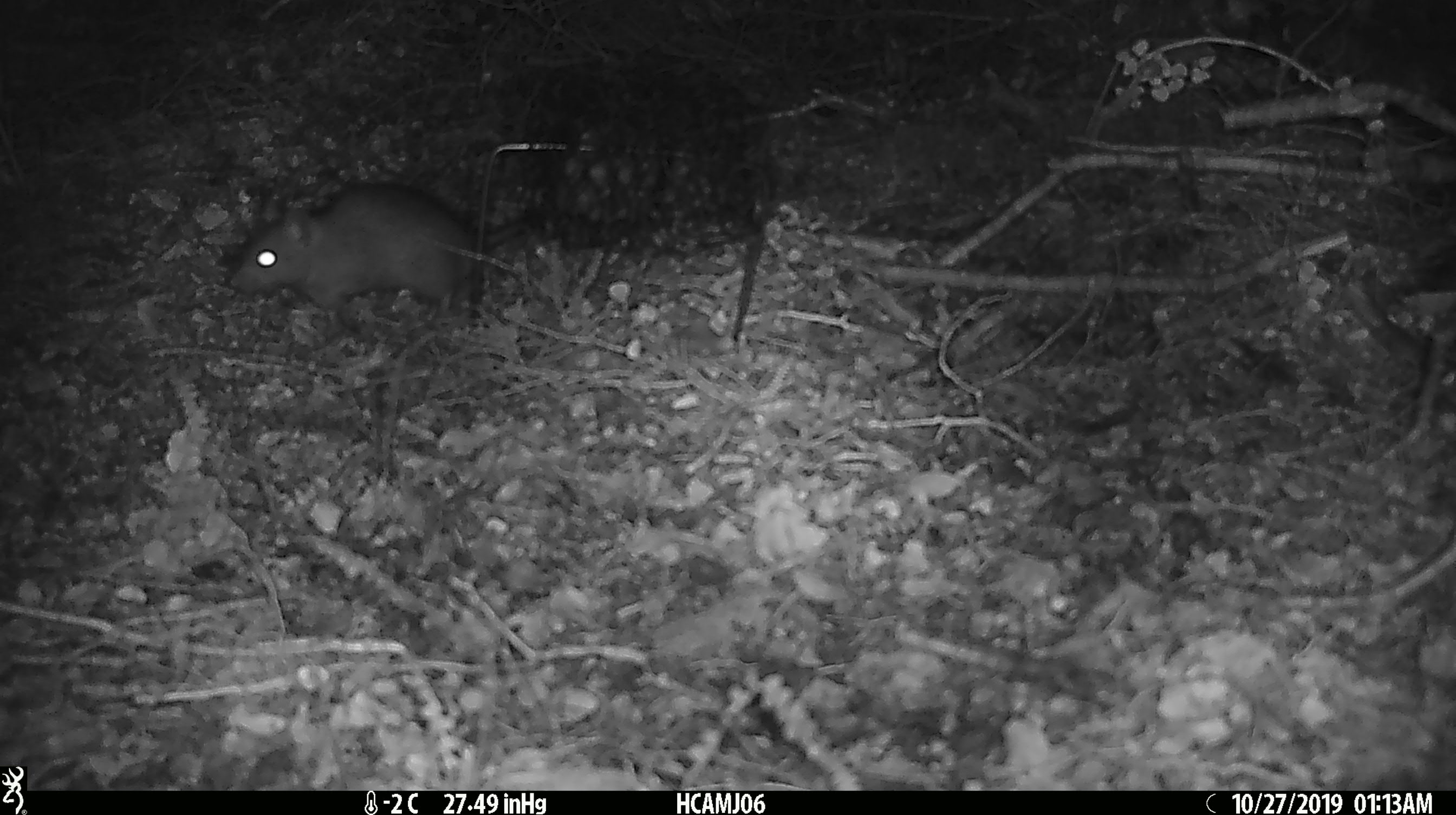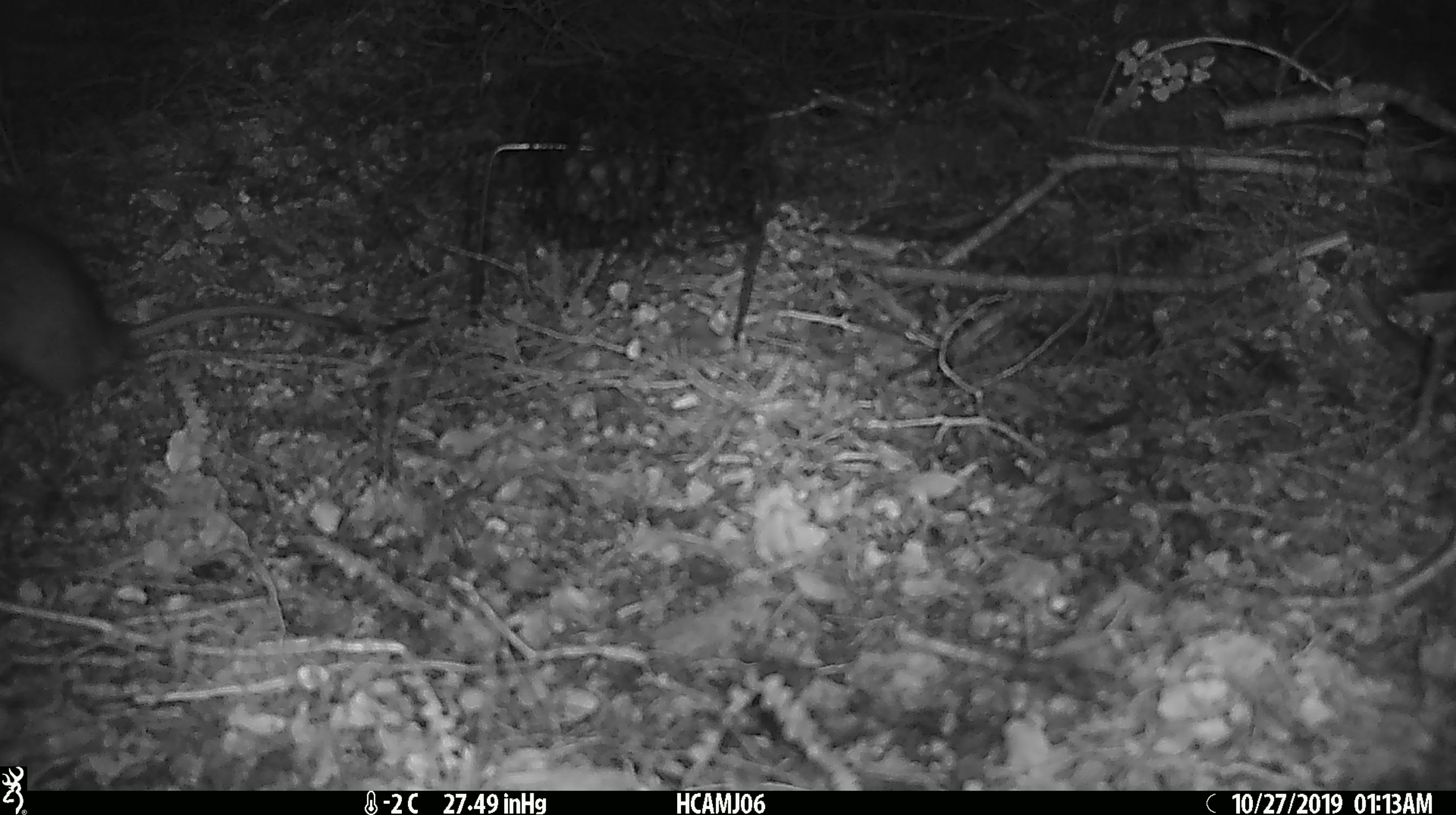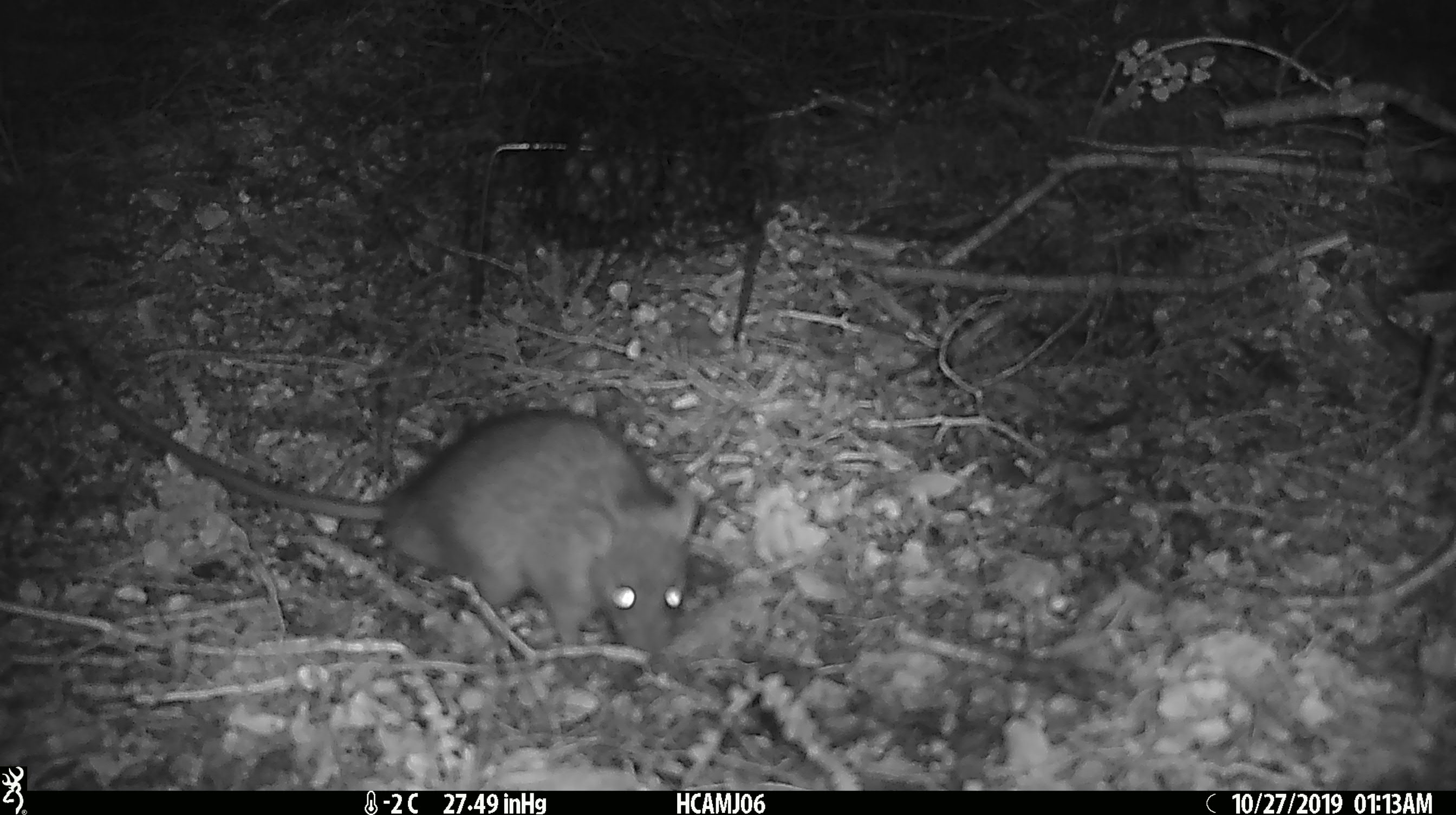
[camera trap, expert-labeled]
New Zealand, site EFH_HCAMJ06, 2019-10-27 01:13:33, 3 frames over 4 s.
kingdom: Animalia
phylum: Chordata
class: Mammalia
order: Rodentia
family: Muridae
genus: Rattus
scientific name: Rattus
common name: rat